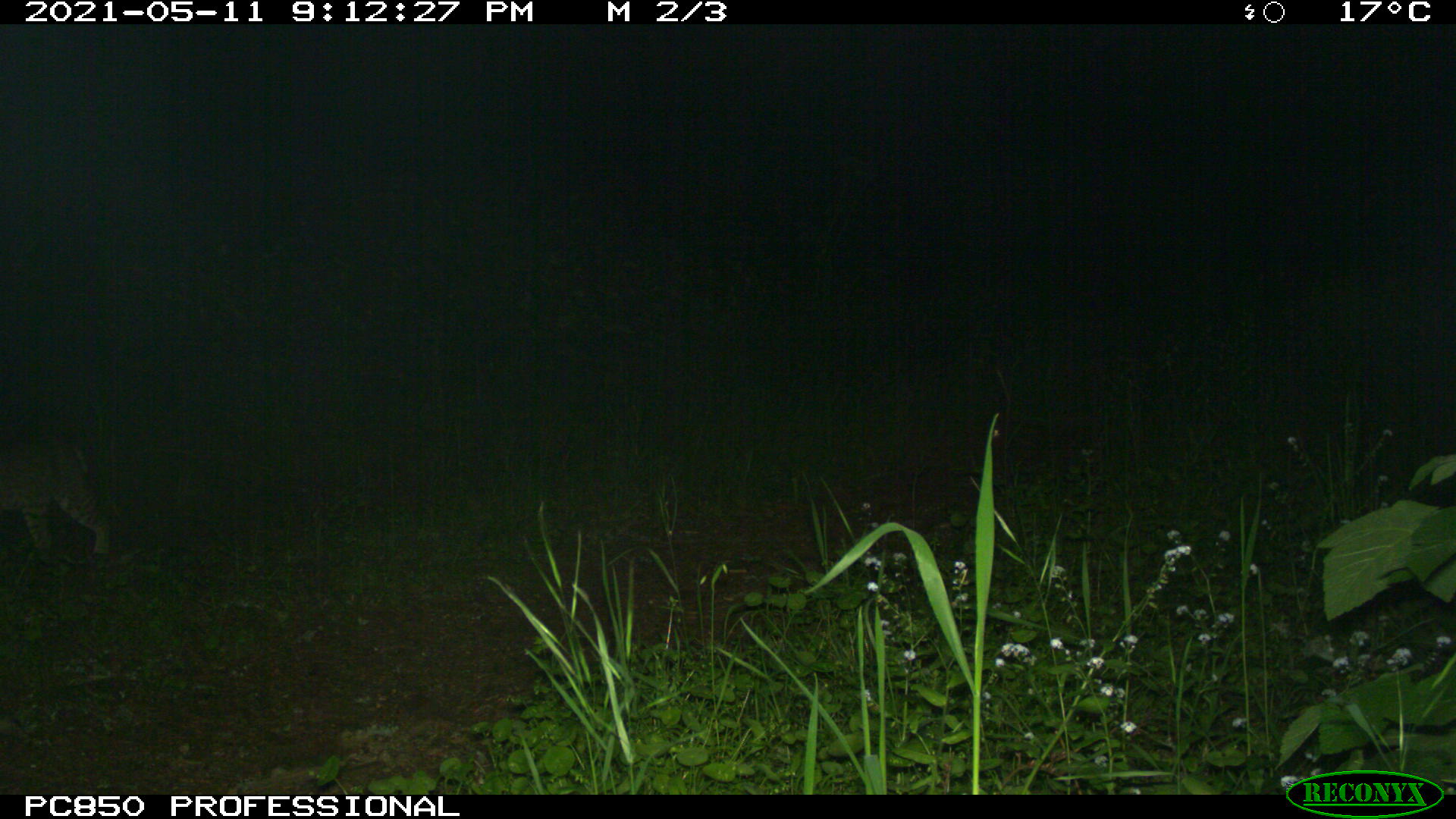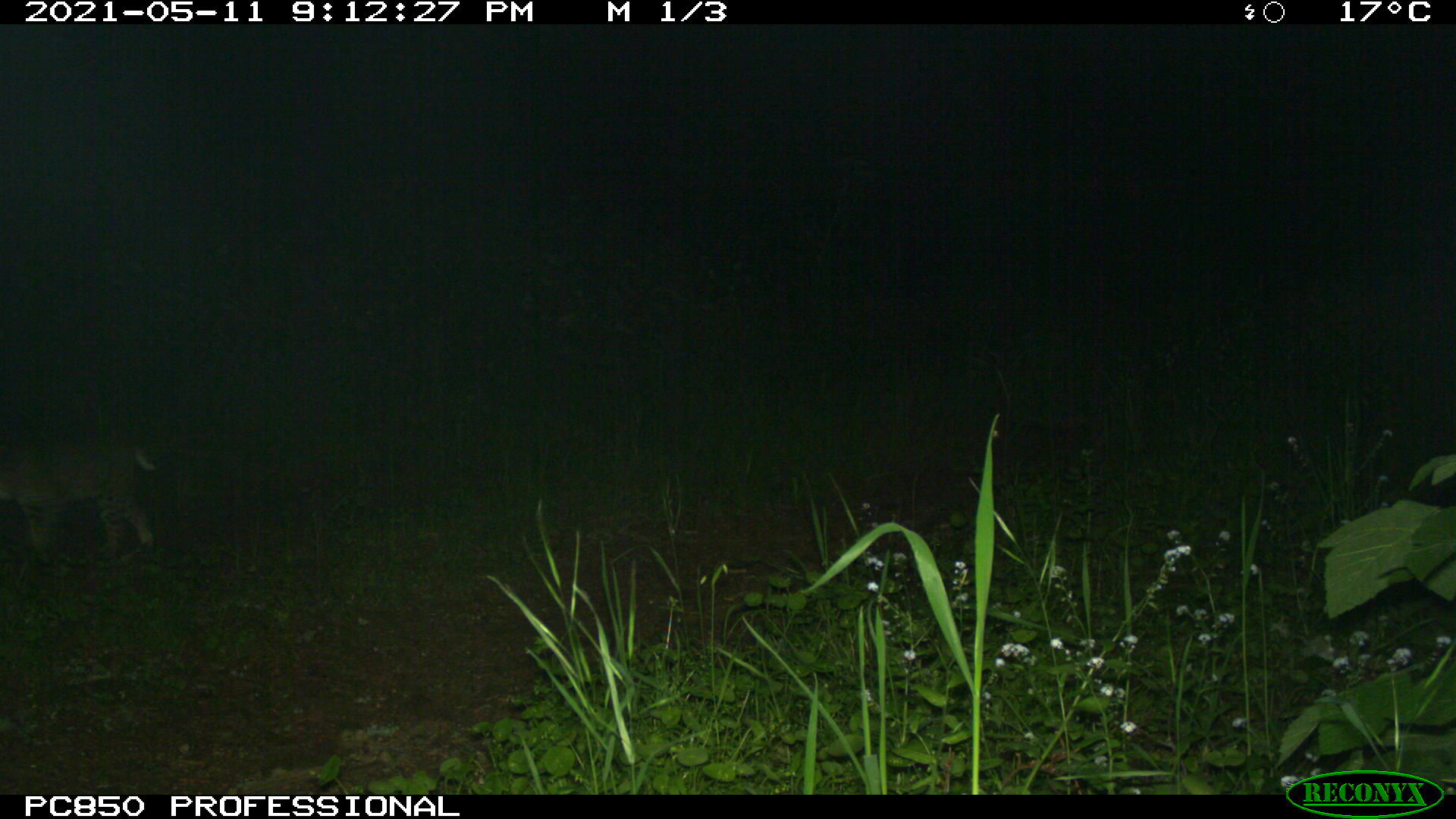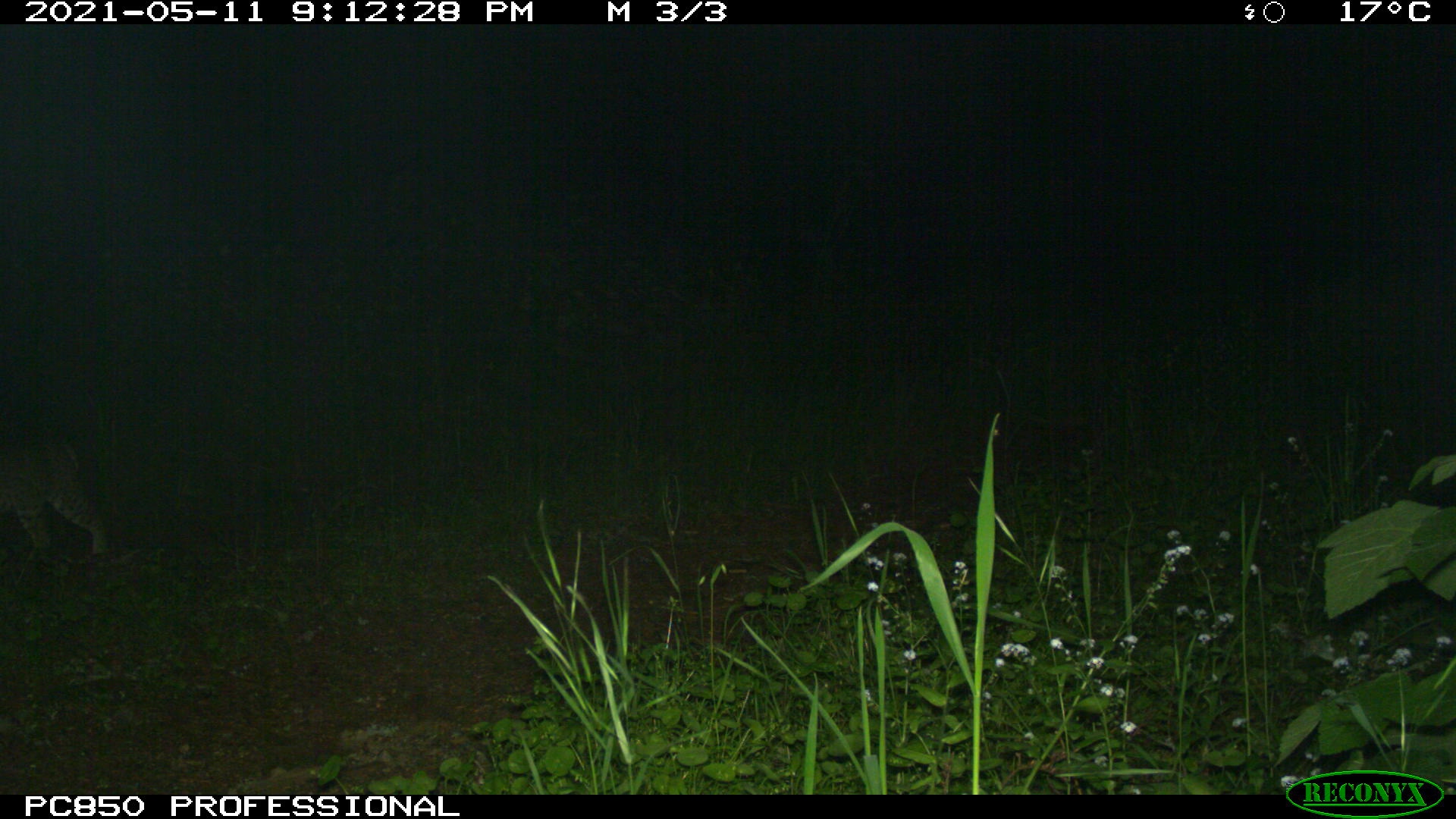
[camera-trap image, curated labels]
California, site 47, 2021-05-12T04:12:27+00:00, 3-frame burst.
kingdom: Animalia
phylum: Chordata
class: Mammalia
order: Carnivora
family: Felidae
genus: Lynx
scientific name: Lynx rufus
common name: bobcat